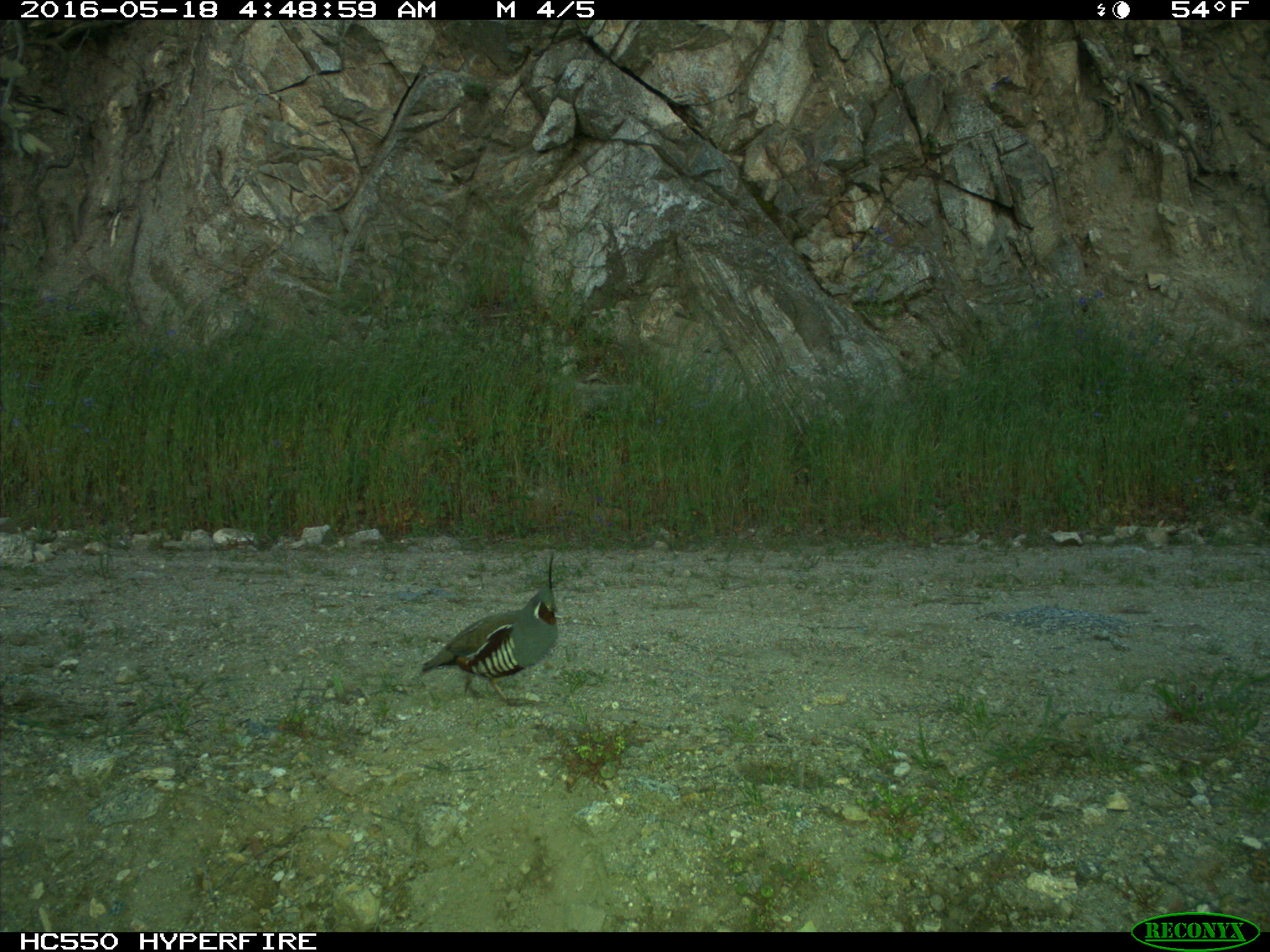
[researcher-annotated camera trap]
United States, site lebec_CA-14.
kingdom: Animalia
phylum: Chordata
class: Aves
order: Galliformes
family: Odontophoridae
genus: Callipepla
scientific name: Callipepla californica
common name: california quail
Callipepla californica (california quail).